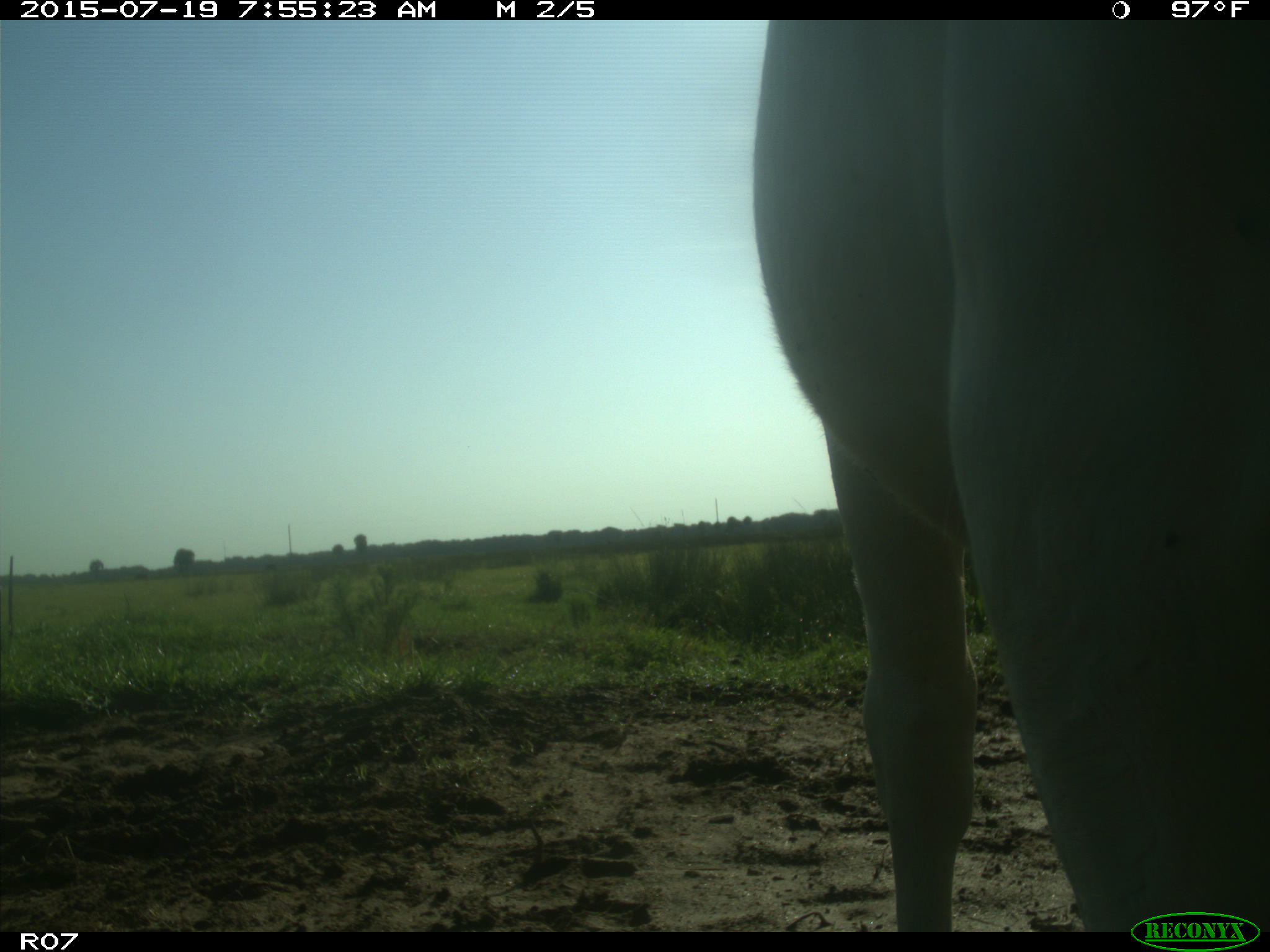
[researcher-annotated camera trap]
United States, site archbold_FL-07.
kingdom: Animalia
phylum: Chordata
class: Mammalia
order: Artiodactyla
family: Bovidae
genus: Bos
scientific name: Bos taurus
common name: domestic cow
Bos taurus (domestic cow).